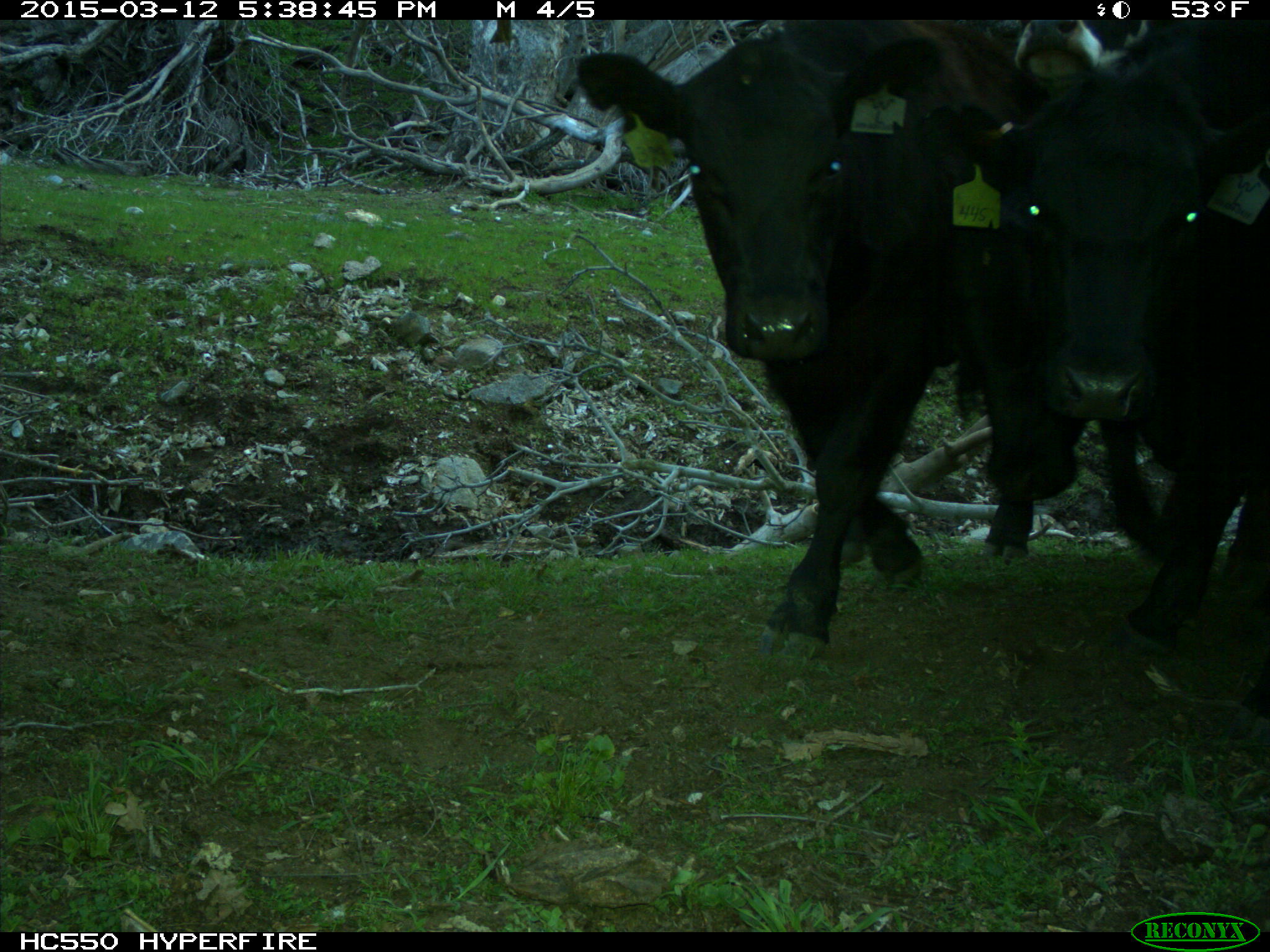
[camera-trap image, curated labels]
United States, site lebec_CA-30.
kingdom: Animalia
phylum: Chordata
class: Mammalia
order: Artiodactyla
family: Bovidae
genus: Bos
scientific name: Bos taurus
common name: domestic cow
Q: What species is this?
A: Bos taurus (domestic cow).